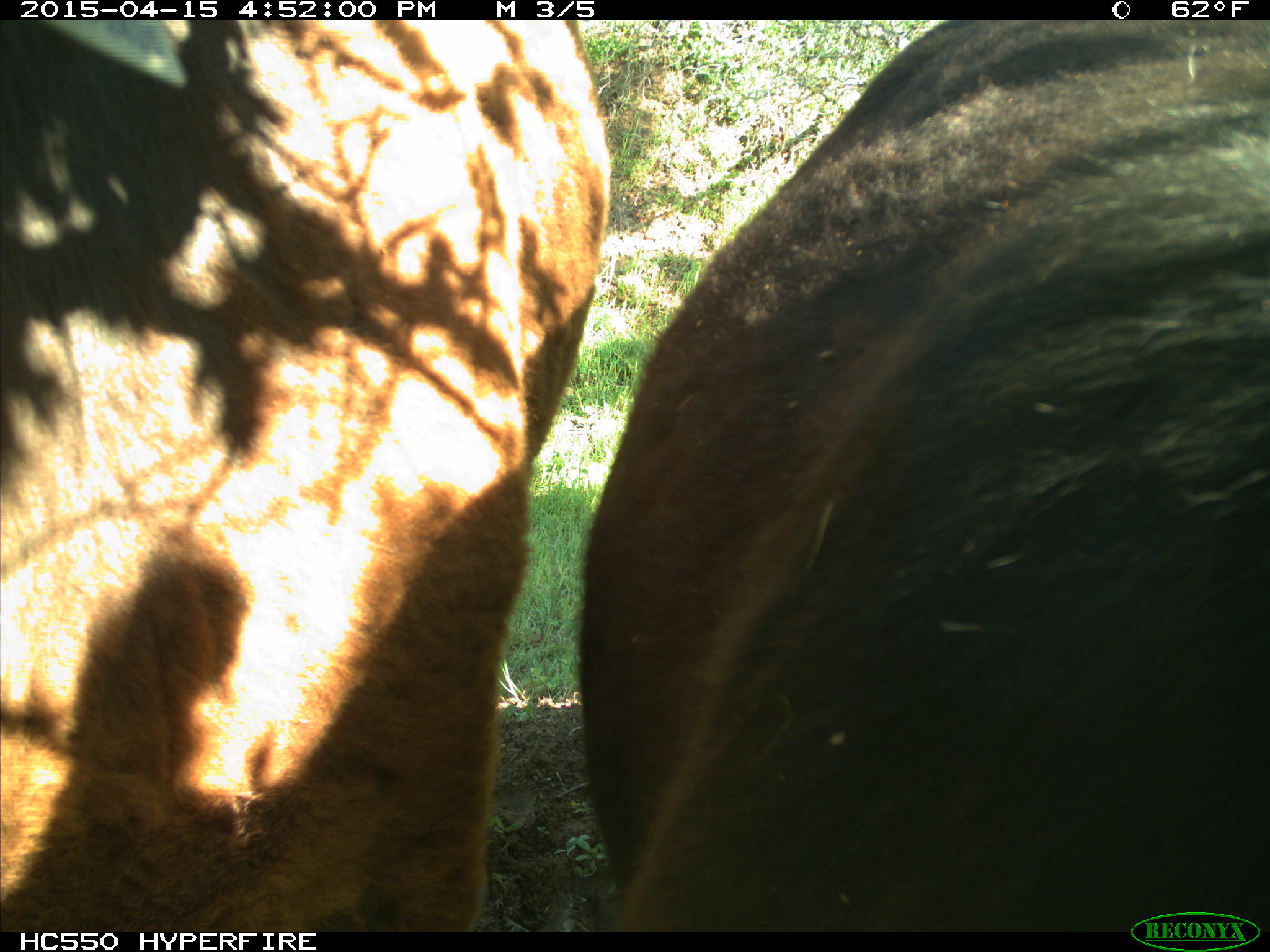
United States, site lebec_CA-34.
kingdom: Animalia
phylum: Chordata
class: Mammalia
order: Artiodactyla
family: Bovidae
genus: Bos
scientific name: Bos taurus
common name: domestic cow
Bos taurus (domestic cow).